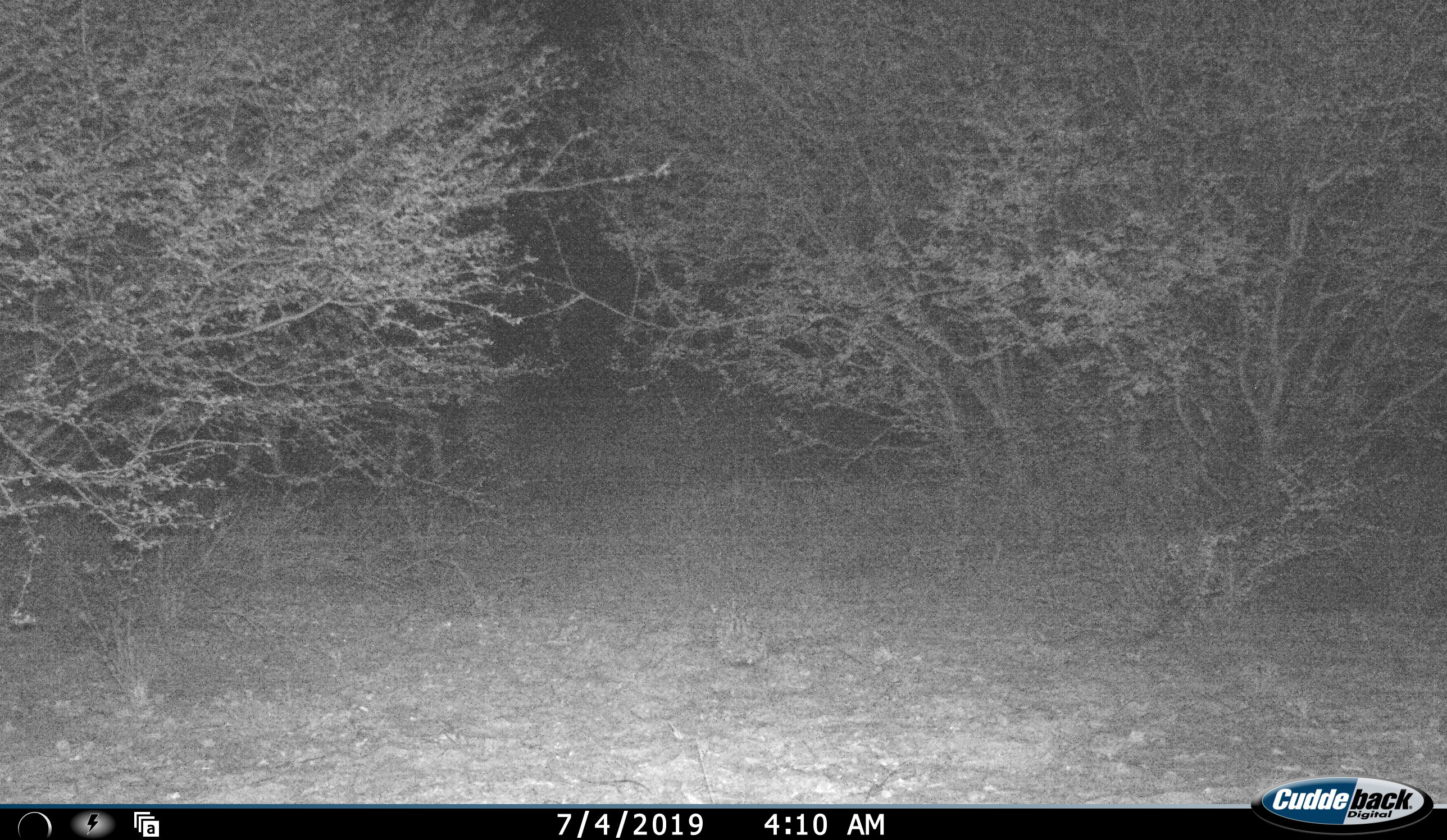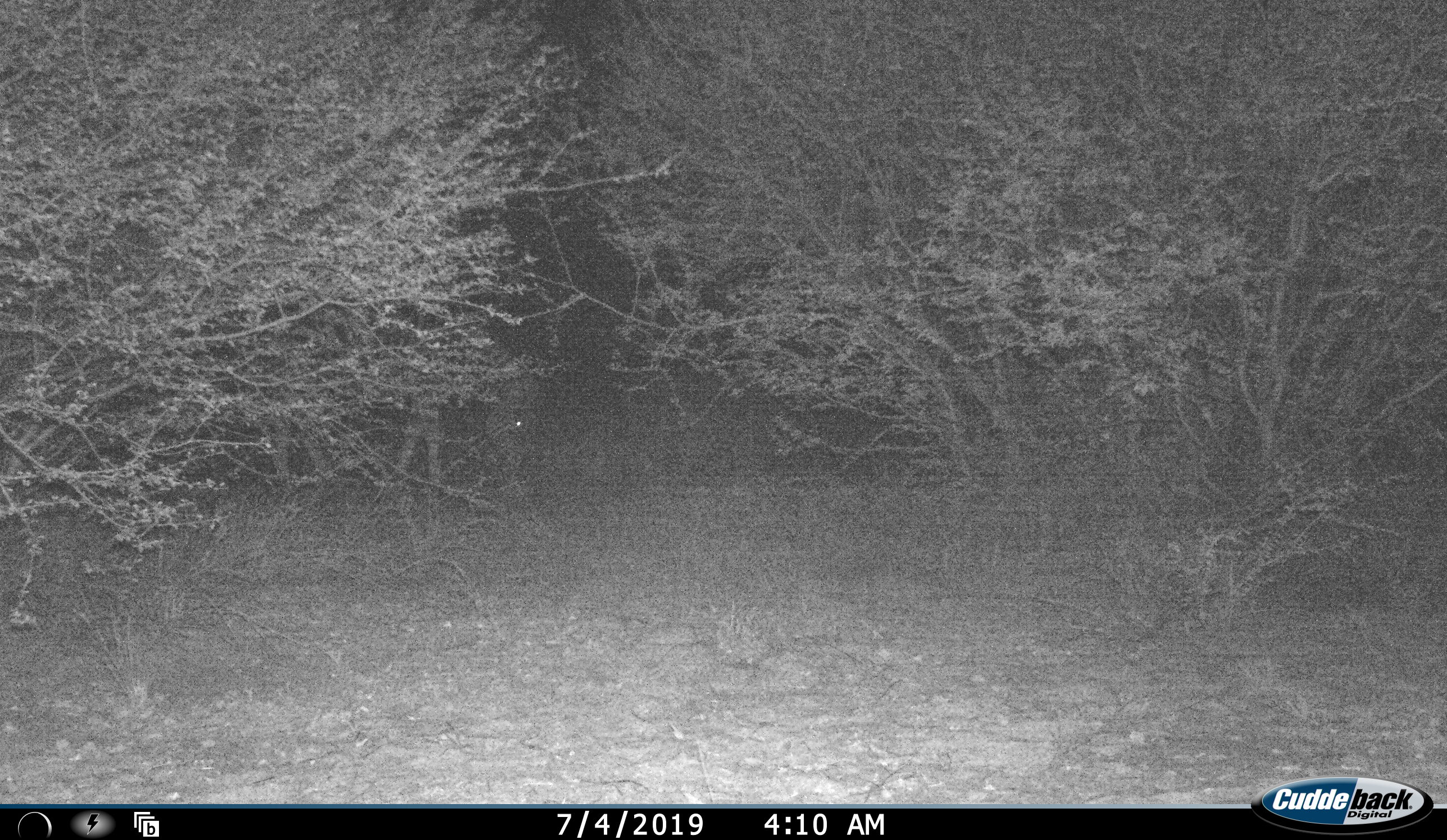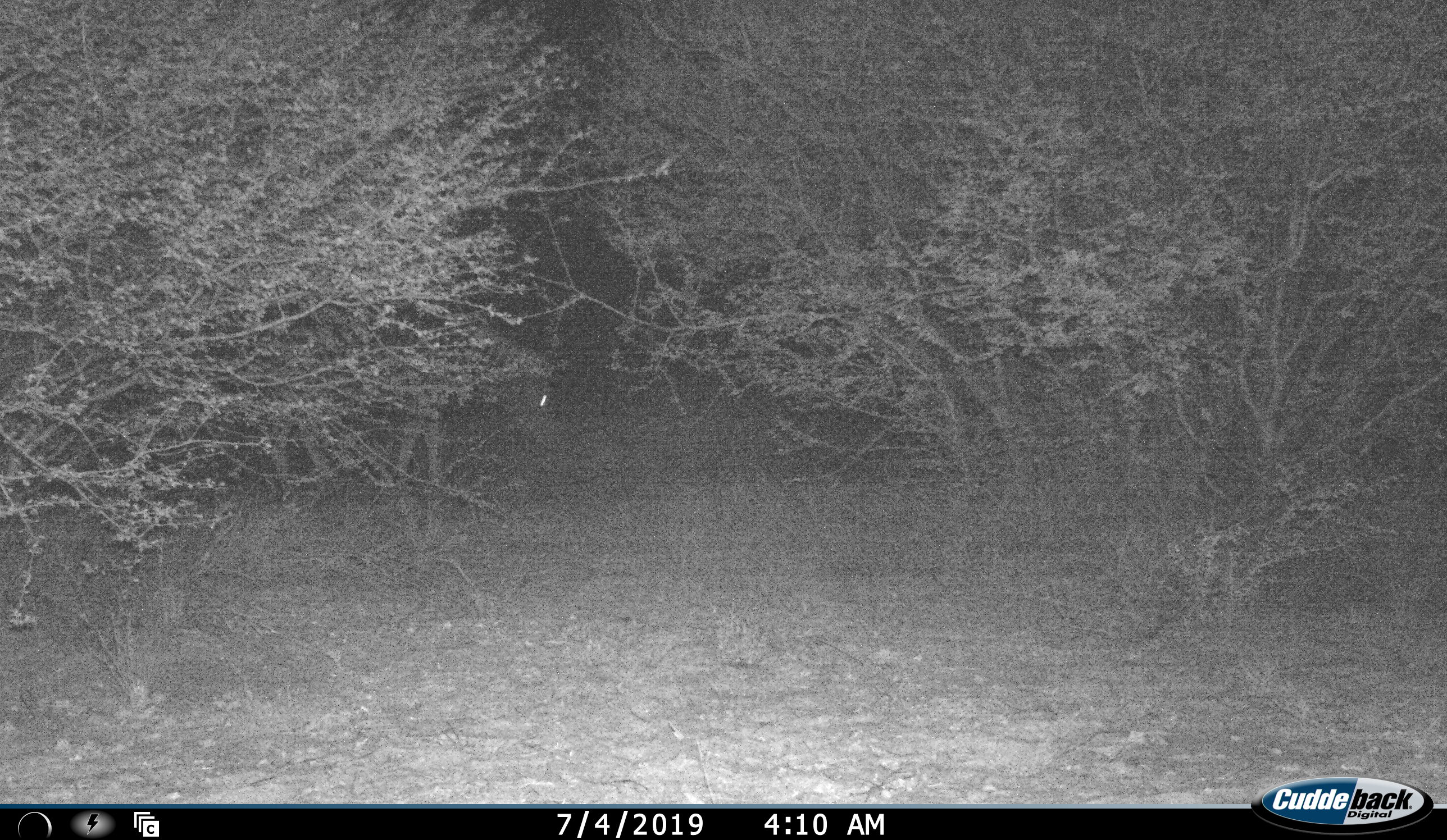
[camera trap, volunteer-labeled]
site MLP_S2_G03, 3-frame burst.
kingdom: Animalia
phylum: Chordata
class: Mammalia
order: Perissodactyla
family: Equidae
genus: Equus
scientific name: Equus quagga burchellii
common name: burchell's zebra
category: zebraburchells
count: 1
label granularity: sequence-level